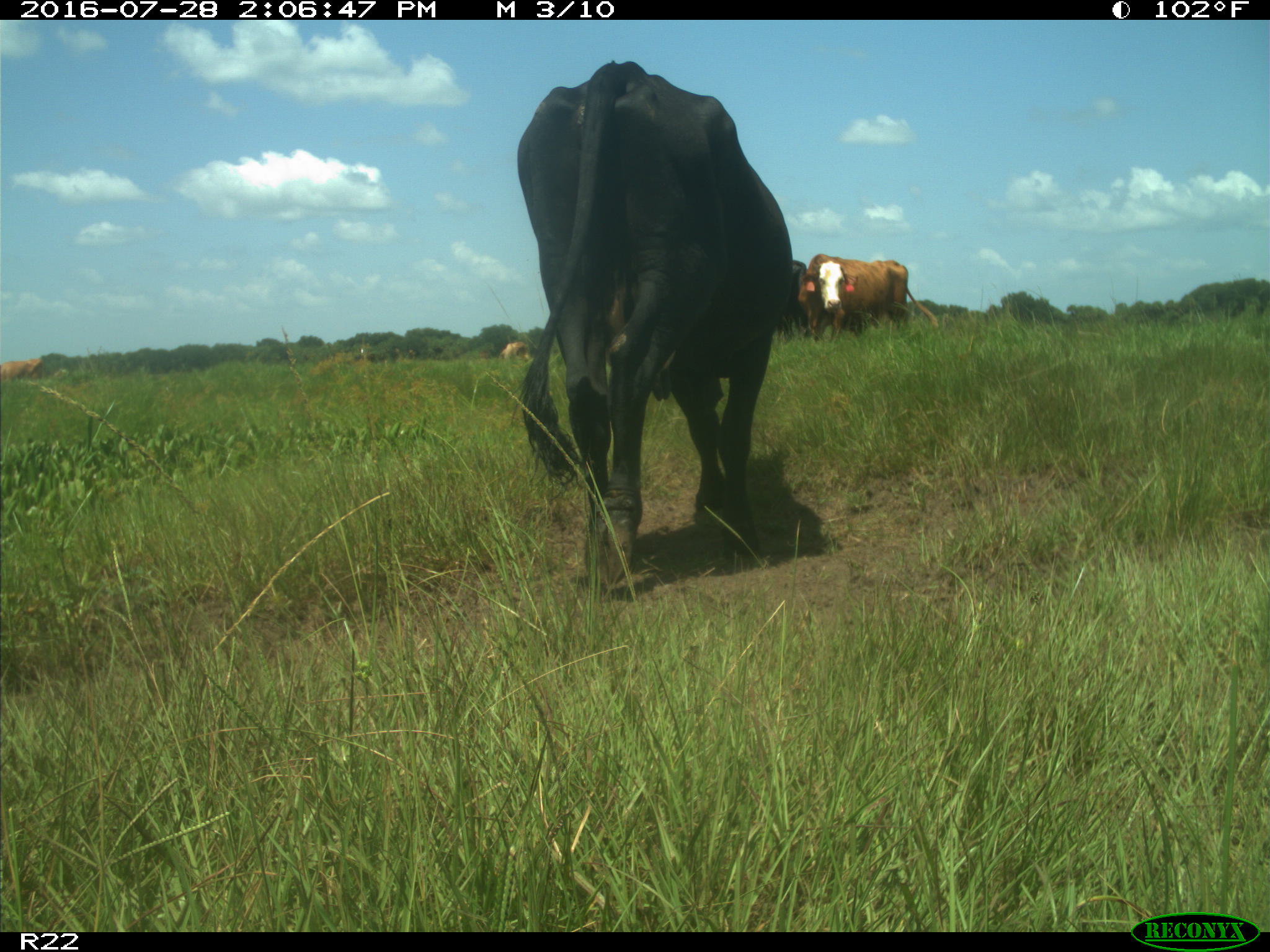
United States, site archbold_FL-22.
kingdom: Animalia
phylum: Chordata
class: Mammalia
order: Artiodactyla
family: Bovidae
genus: Bos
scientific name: Bos taurus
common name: domestic cow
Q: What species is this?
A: Bos taurus (domestic cow).